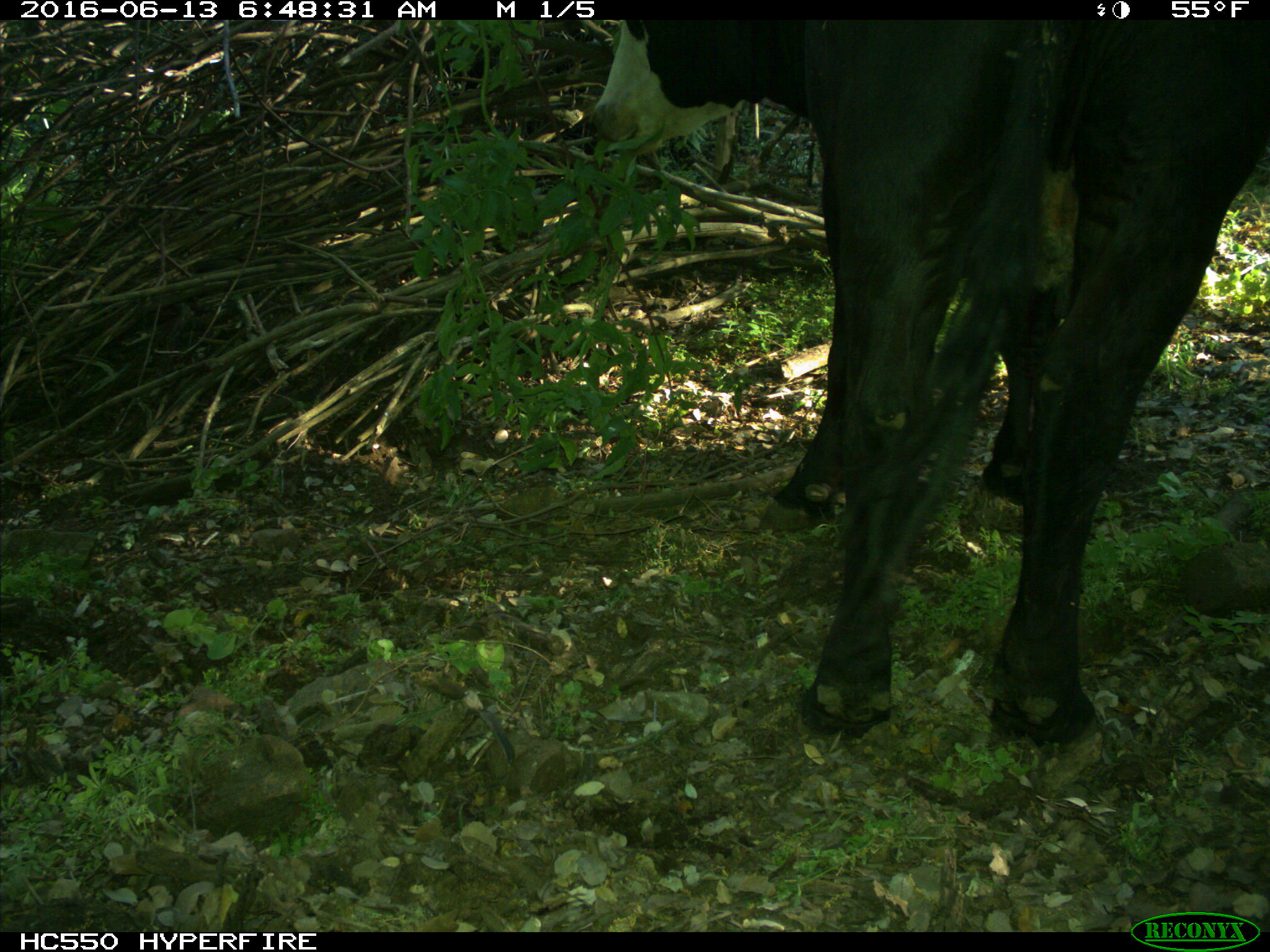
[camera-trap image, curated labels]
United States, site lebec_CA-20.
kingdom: Animalia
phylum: Chordata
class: Mammalia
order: Artiodactyla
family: Bovidae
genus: Bos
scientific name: Bos taurus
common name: domestic cow